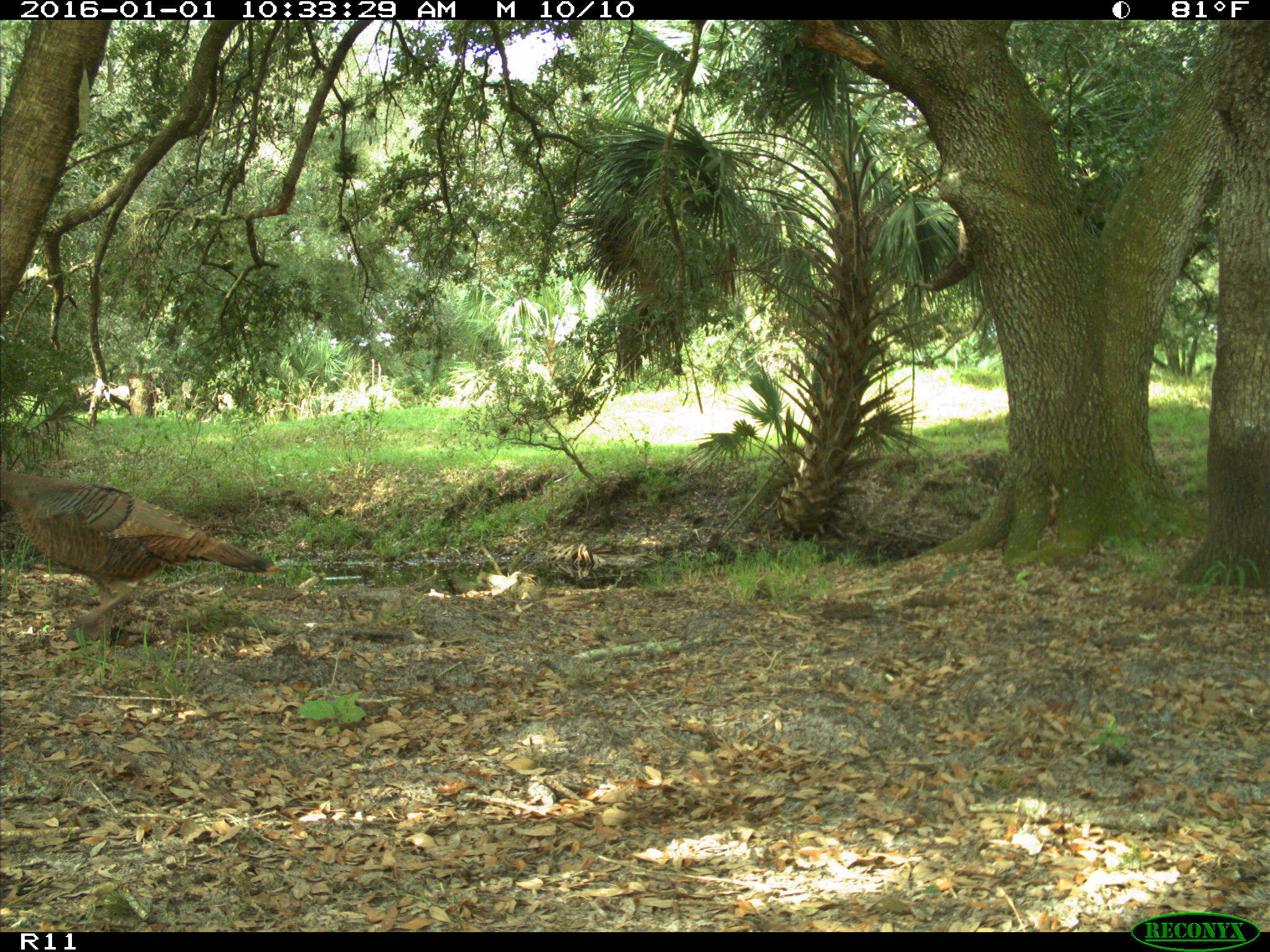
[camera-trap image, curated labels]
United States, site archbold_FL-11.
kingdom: Animalia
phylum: Chordata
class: Aves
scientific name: Aves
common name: birds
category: unidentified bird